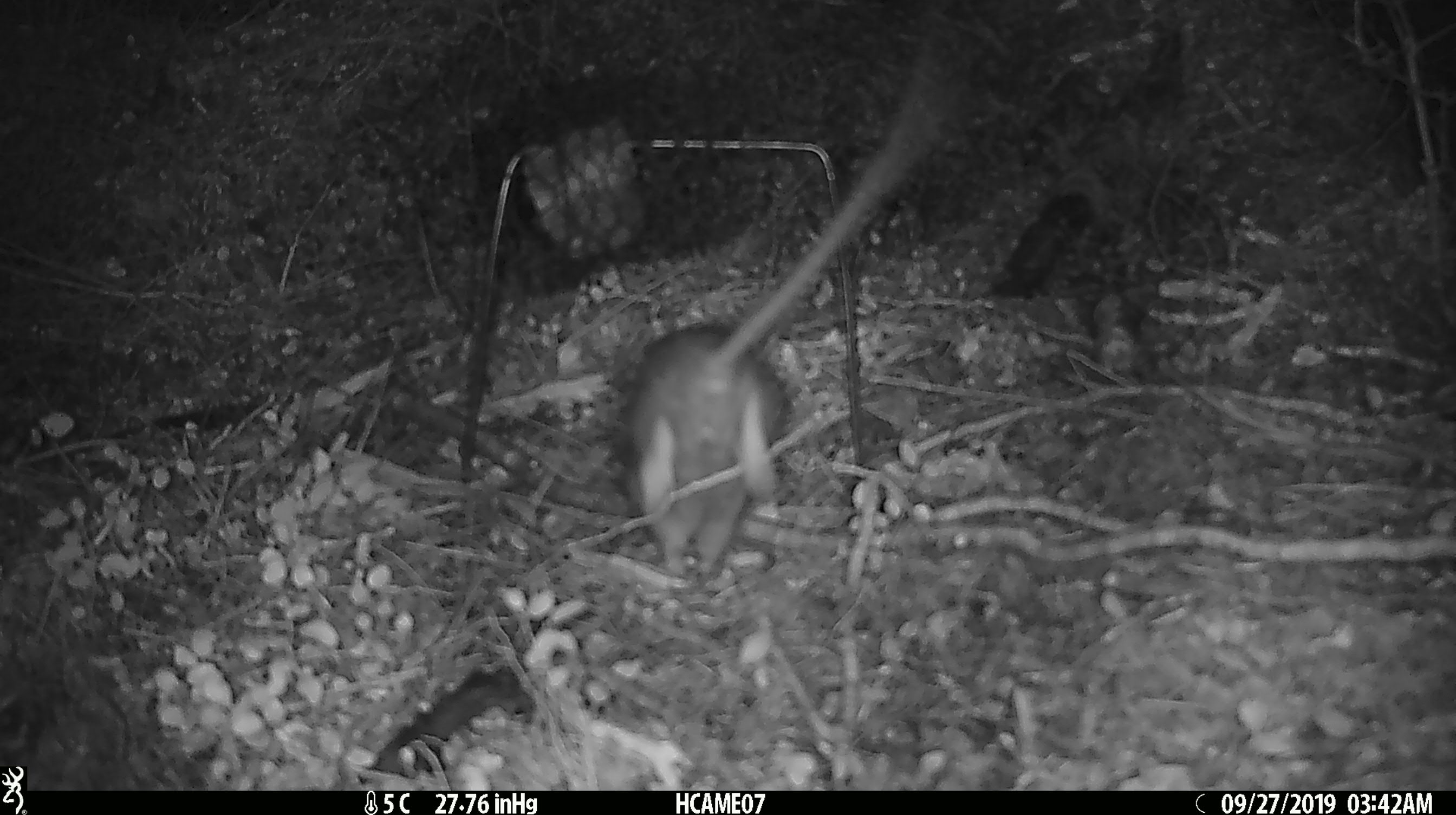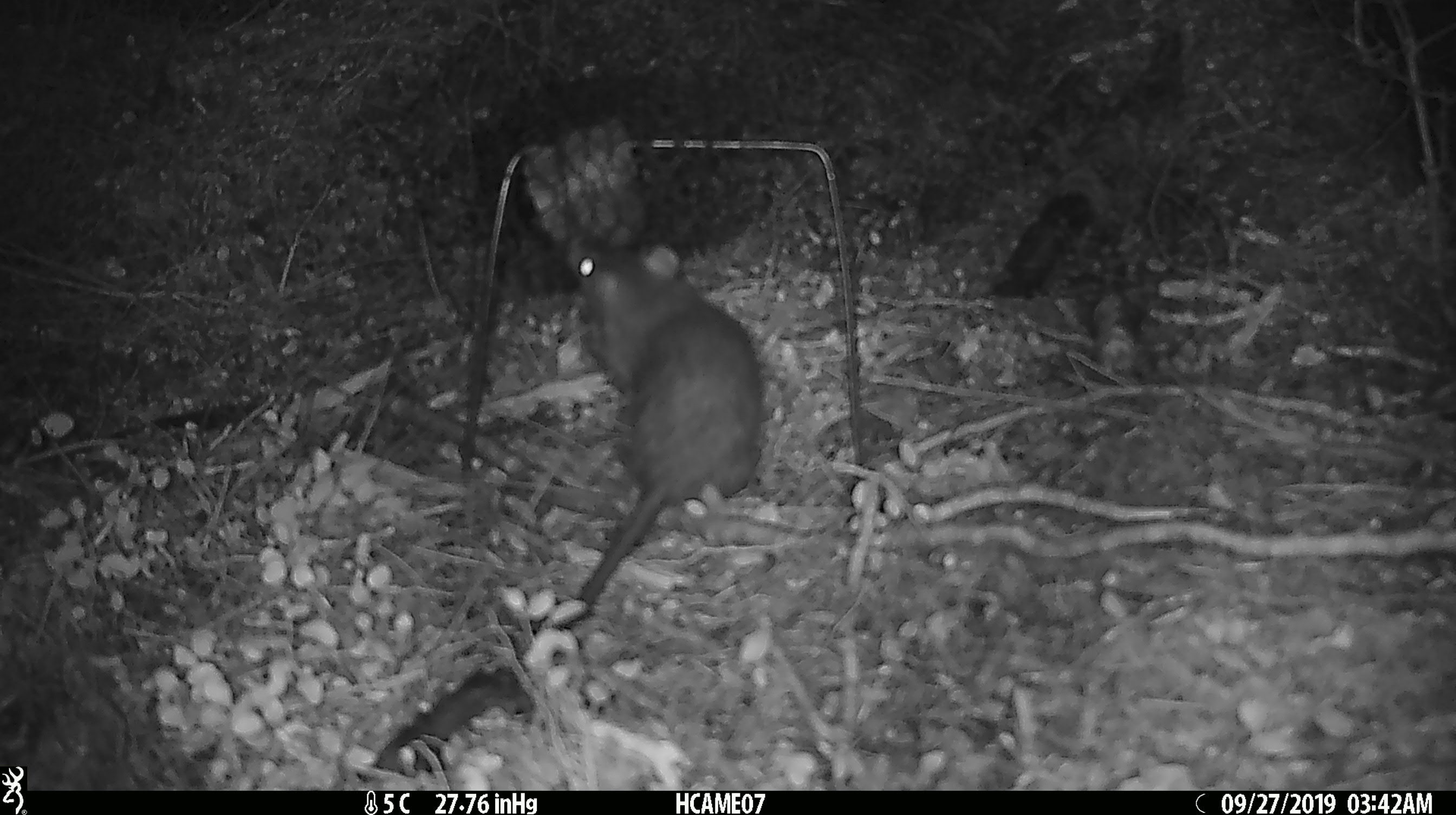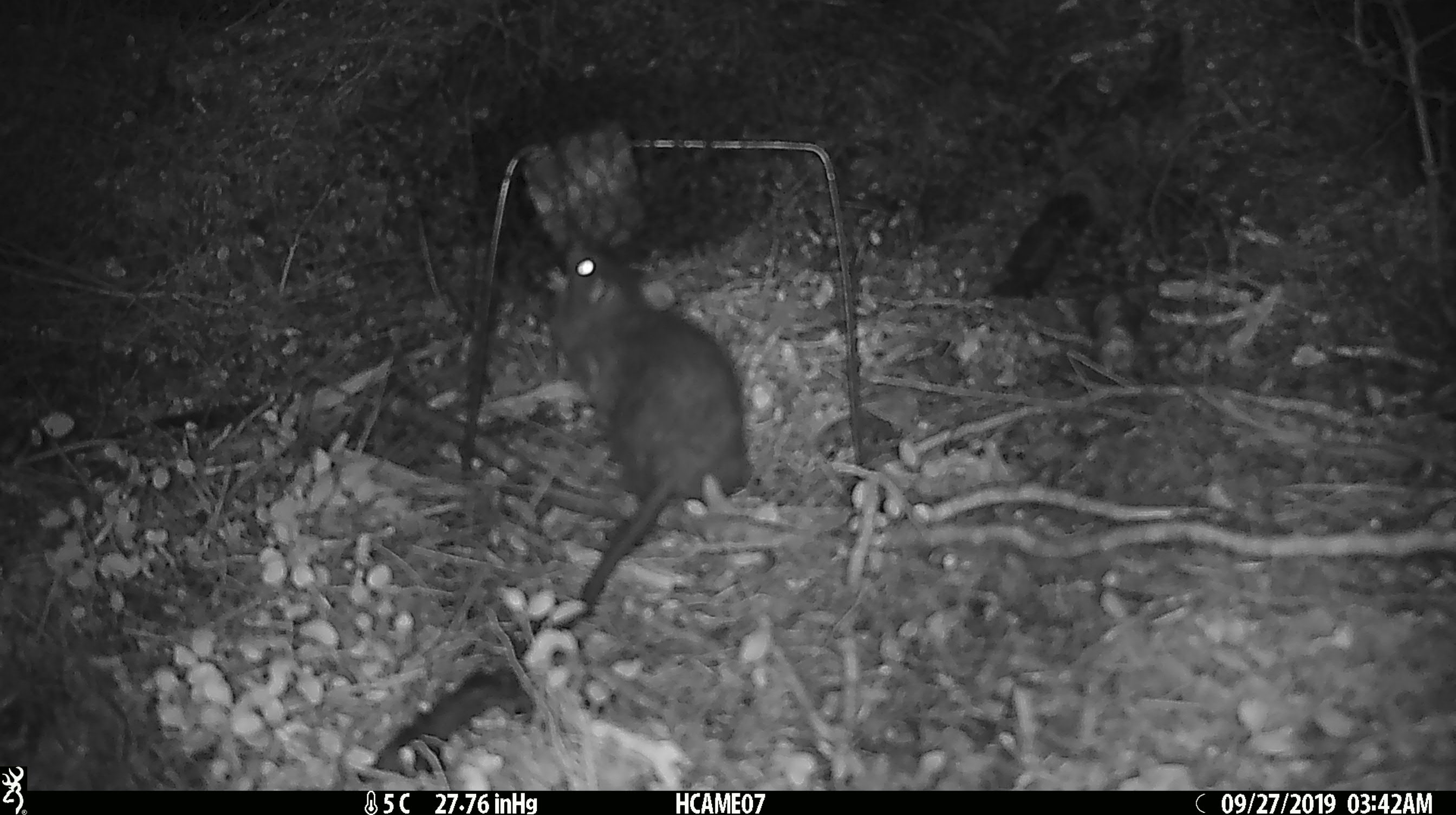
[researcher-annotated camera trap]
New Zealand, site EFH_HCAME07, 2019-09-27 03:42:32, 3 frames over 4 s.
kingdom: Animalia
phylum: Chordata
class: Mammalia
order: Rodentia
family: Muridae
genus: Rattus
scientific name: Rattus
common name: rat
Rat (Rattus).